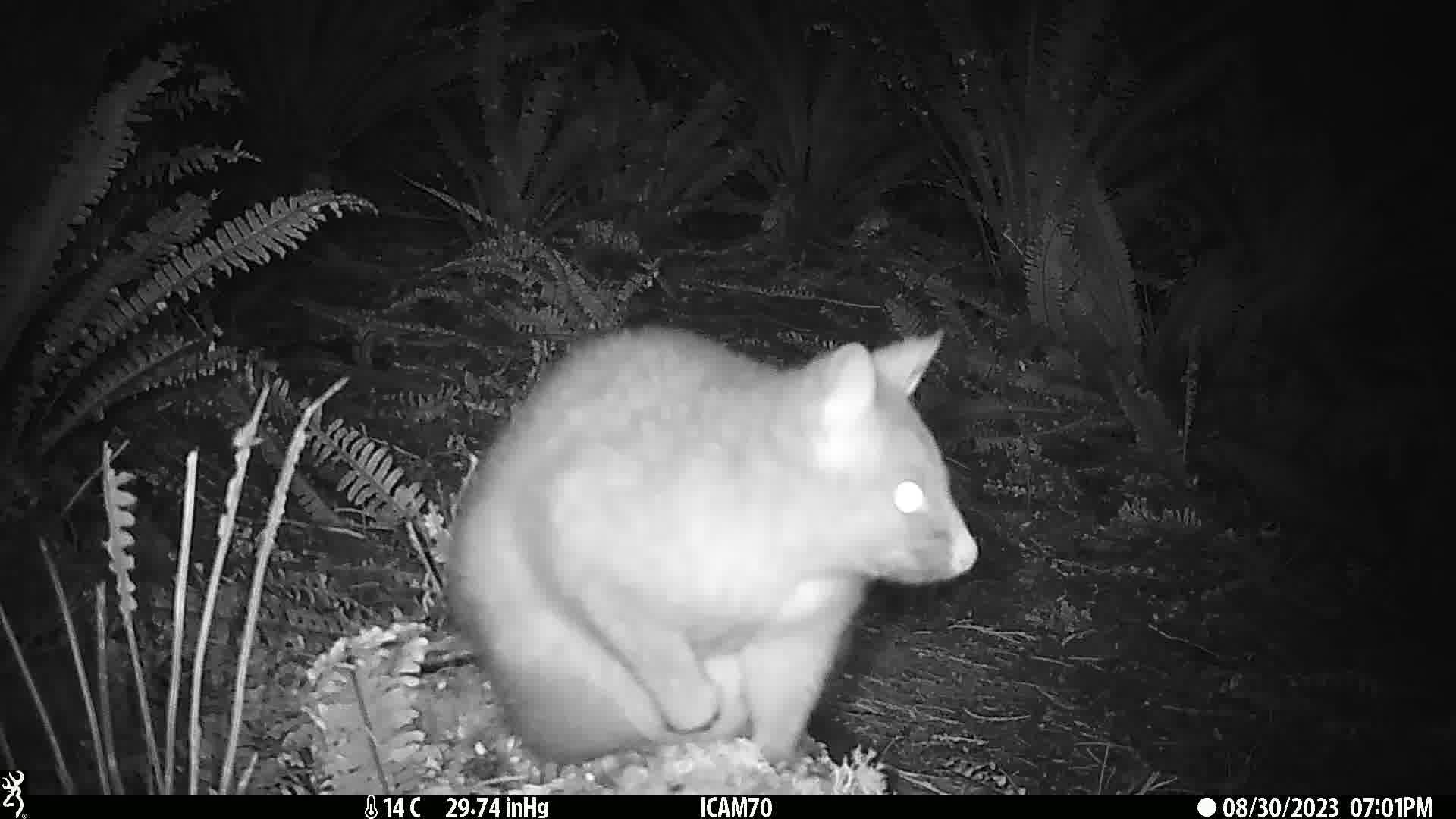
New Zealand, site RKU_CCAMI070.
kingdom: Animalia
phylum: Chordata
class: Mammalia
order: Diprotodontia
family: Phalangeridae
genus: Trichosurus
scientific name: Trichosurus vulpecula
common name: common brushtail possum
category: possum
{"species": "possum (common brushtail possum) (Trichosurus vulpecula)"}